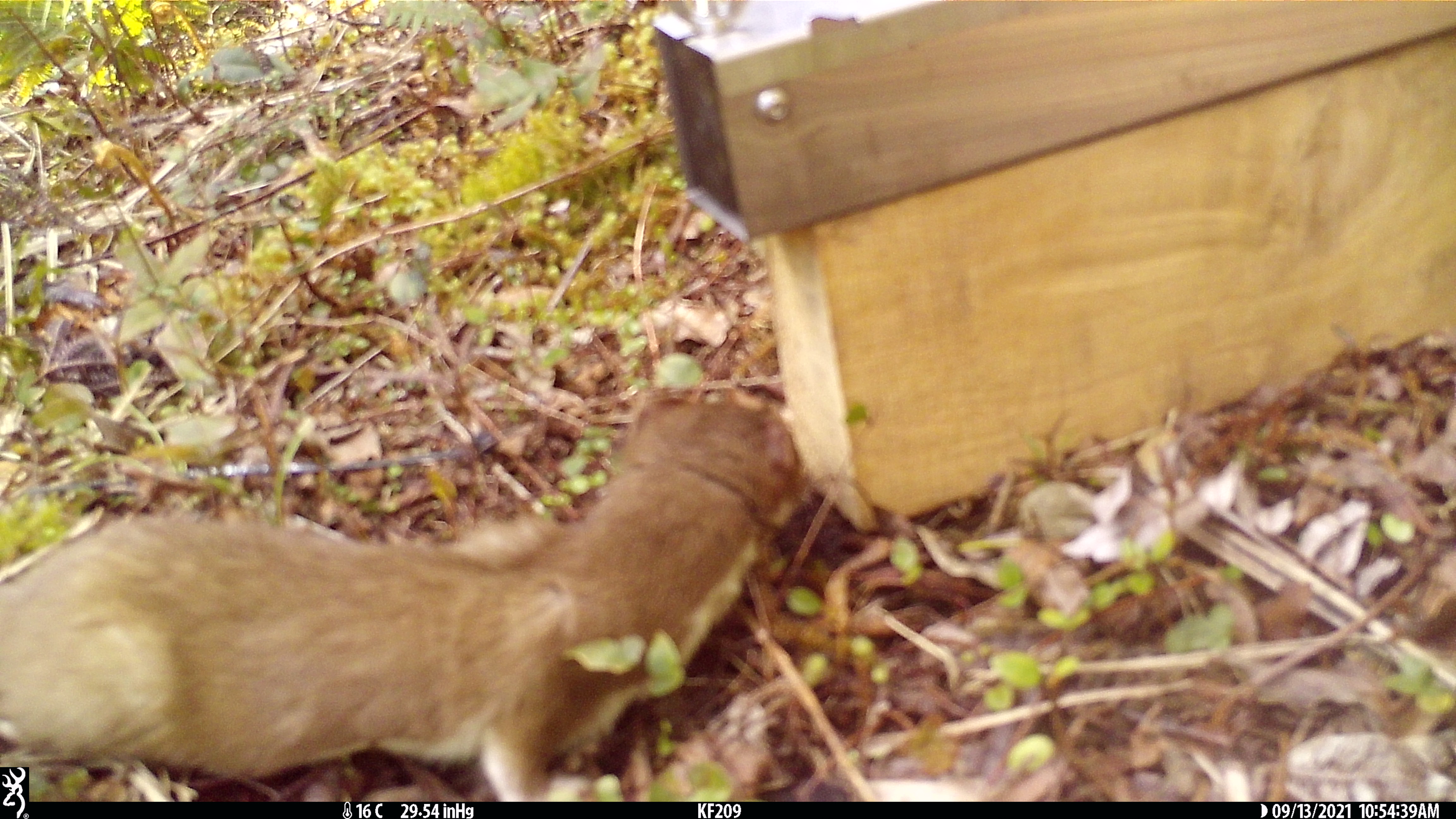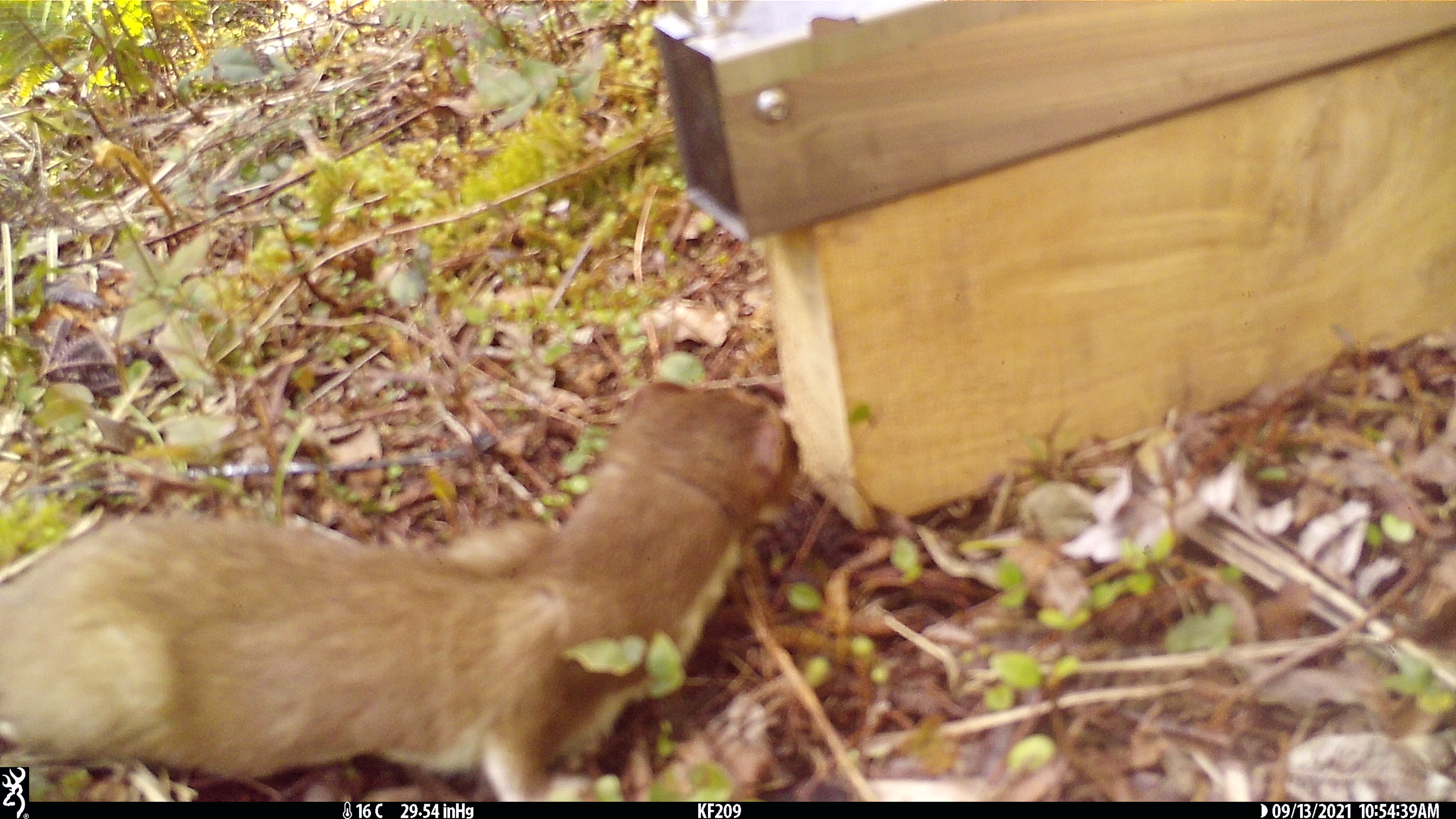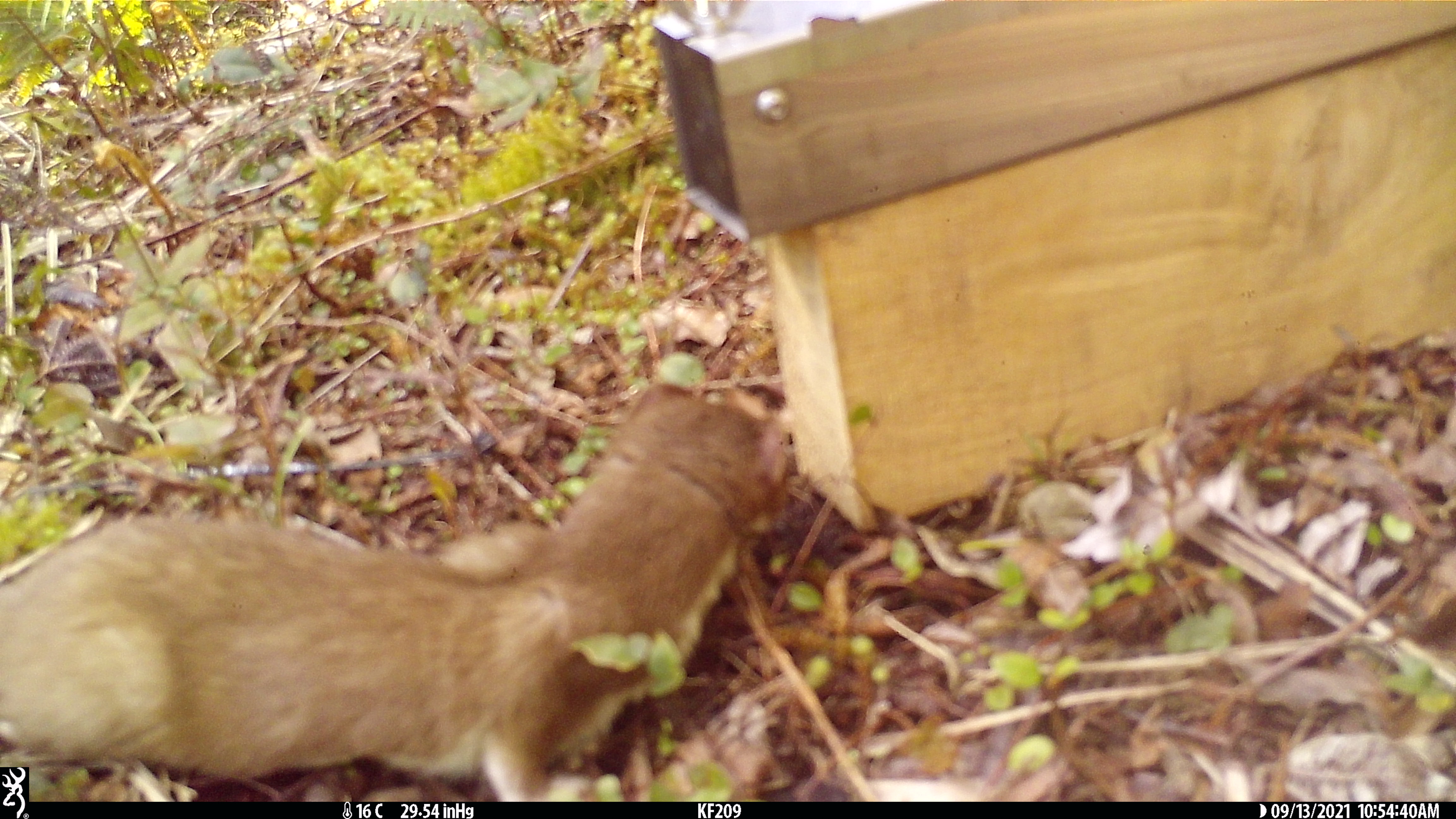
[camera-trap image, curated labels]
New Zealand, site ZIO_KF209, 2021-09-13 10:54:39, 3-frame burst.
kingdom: Animalia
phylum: Chordata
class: Mammalia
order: Carnivora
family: Mustelidae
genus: Mustela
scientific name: Mustela erminea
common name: stoat